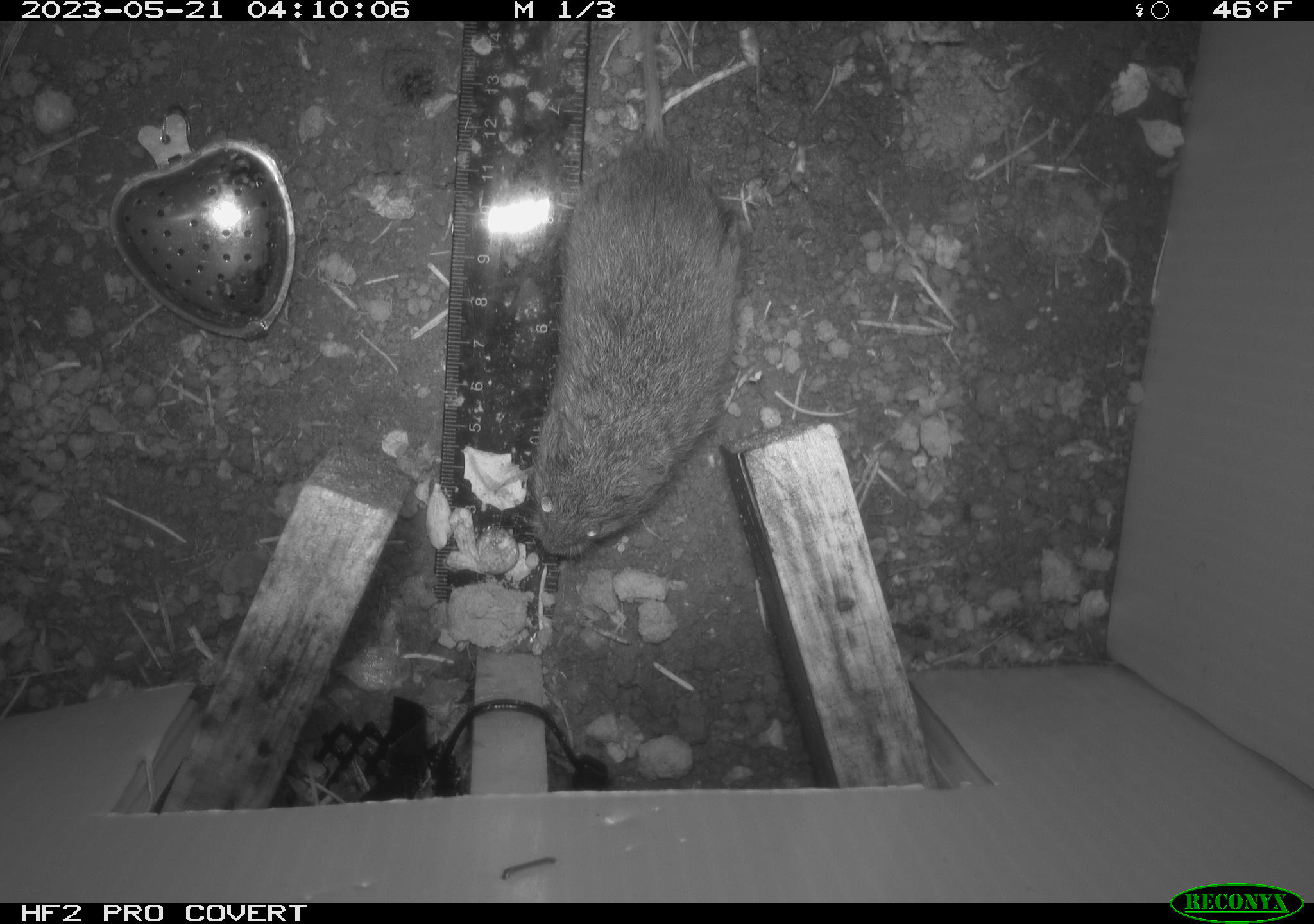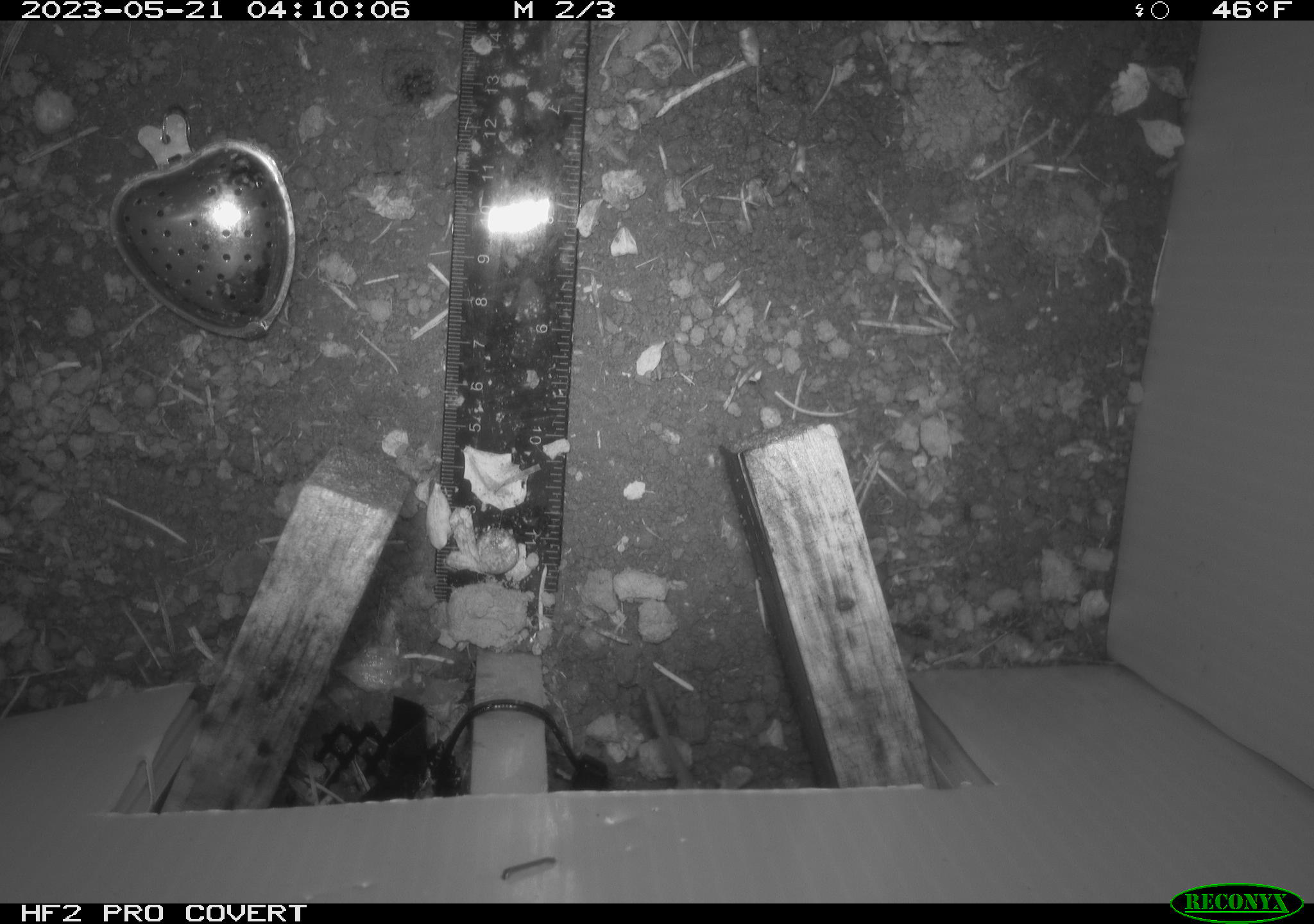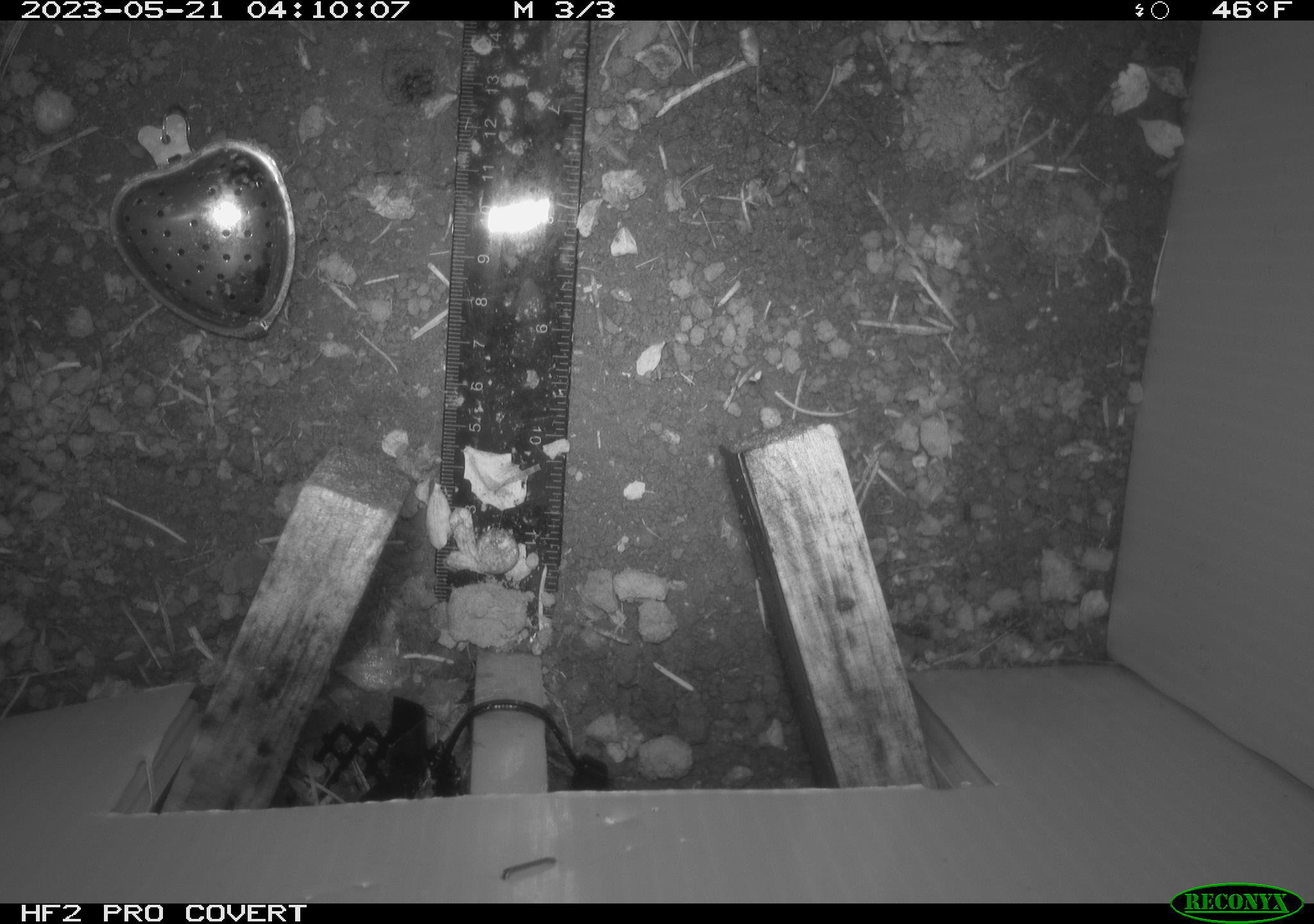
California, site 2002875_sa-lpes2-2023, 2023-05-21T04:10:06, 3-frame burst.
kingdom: Animalia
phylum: Chordata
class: Mammalia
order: Rodentia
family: Cricetidae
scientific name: Arvicolinae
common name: voles, lemmings, and muskrats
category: arvicolinae subfamily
Arvicolinae subfamily (voles, lemmings, and muskrats) (Arvicolinae).